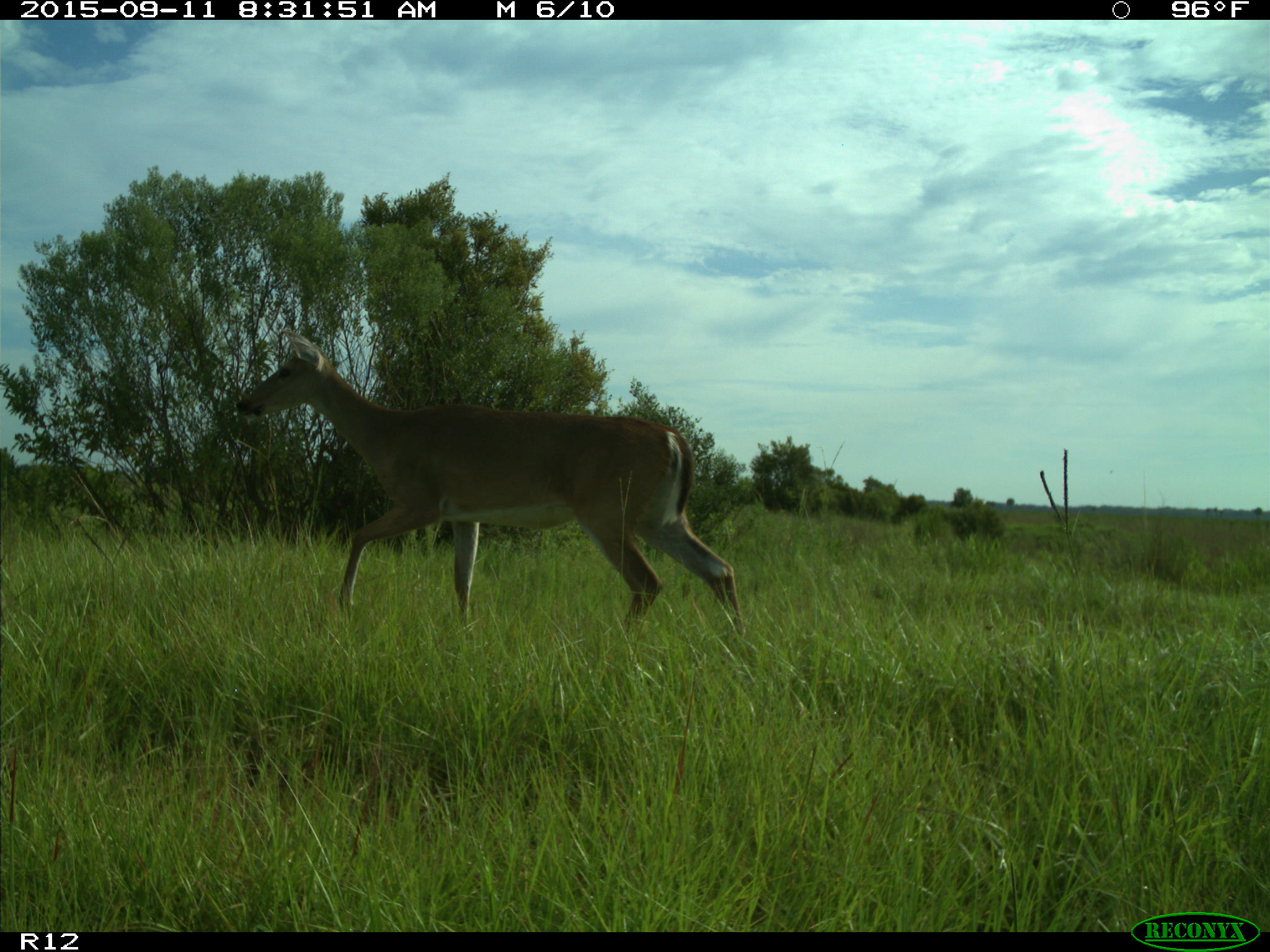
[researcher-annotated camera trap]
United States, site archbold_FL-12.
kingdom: Animalia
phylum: Chordata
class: Mammalia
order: Artiodactyla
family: Cervidae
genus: Odocoileus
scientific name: Odocoileus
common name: deer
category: unidentified deer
Unidentified deer (deer) (Odocoileus).